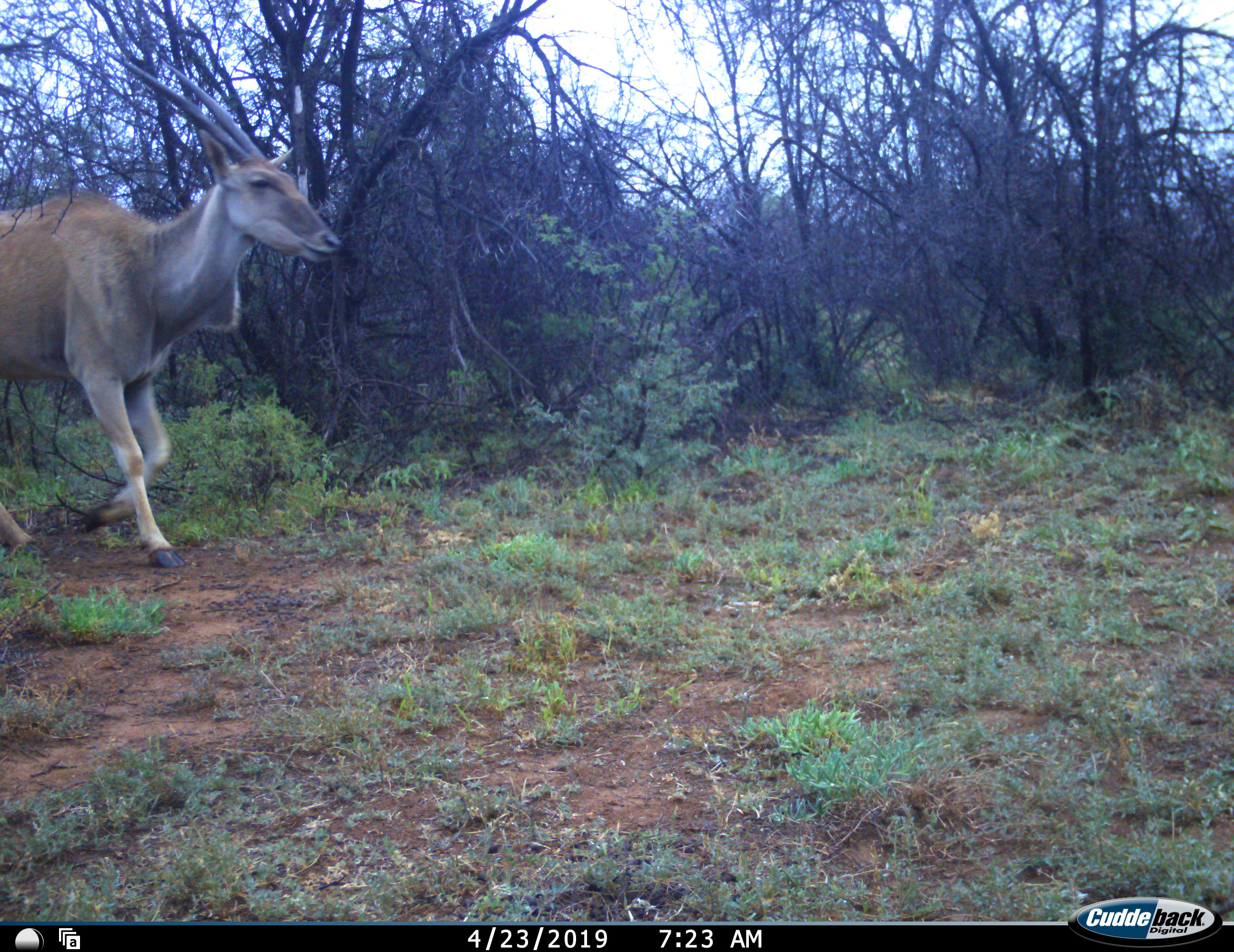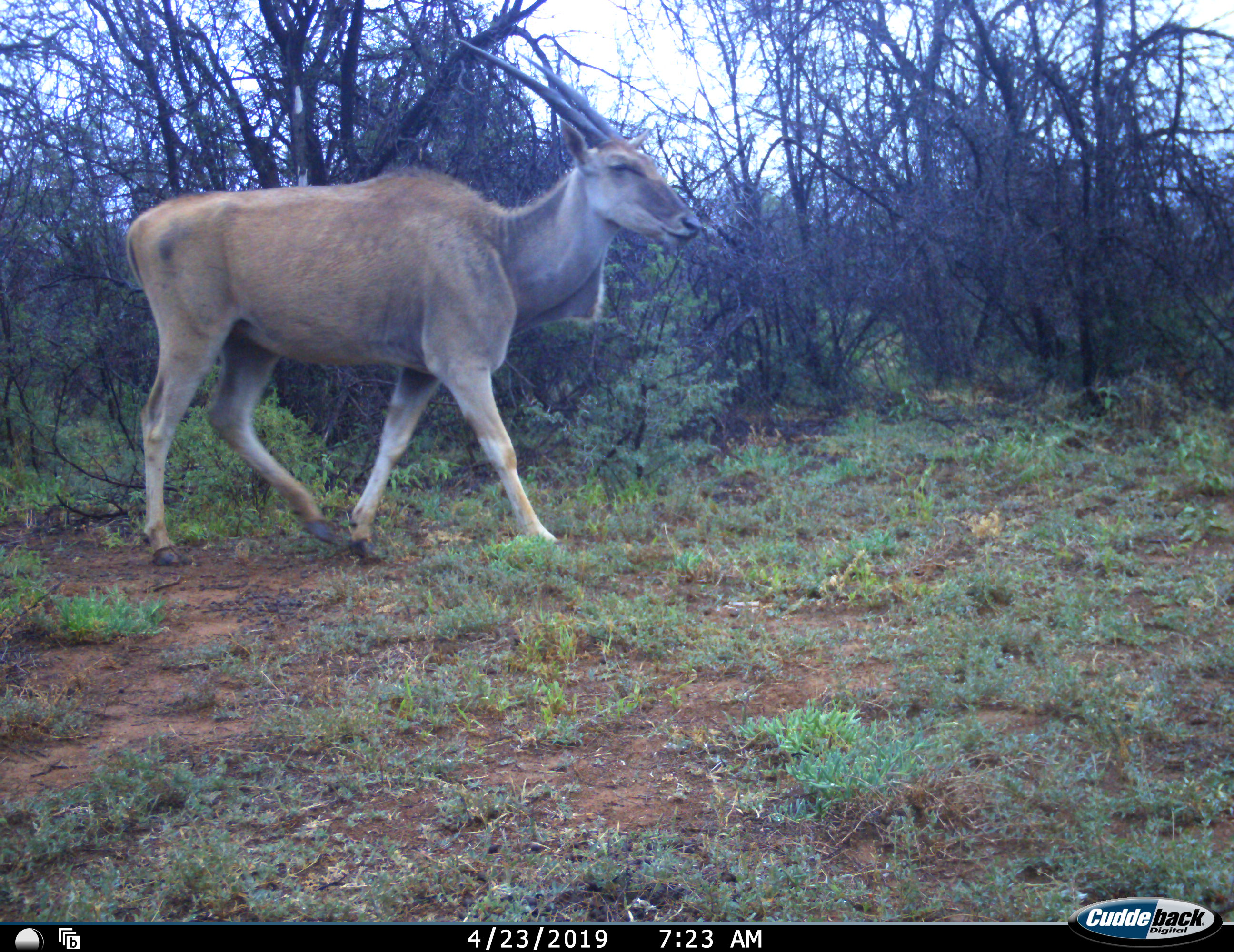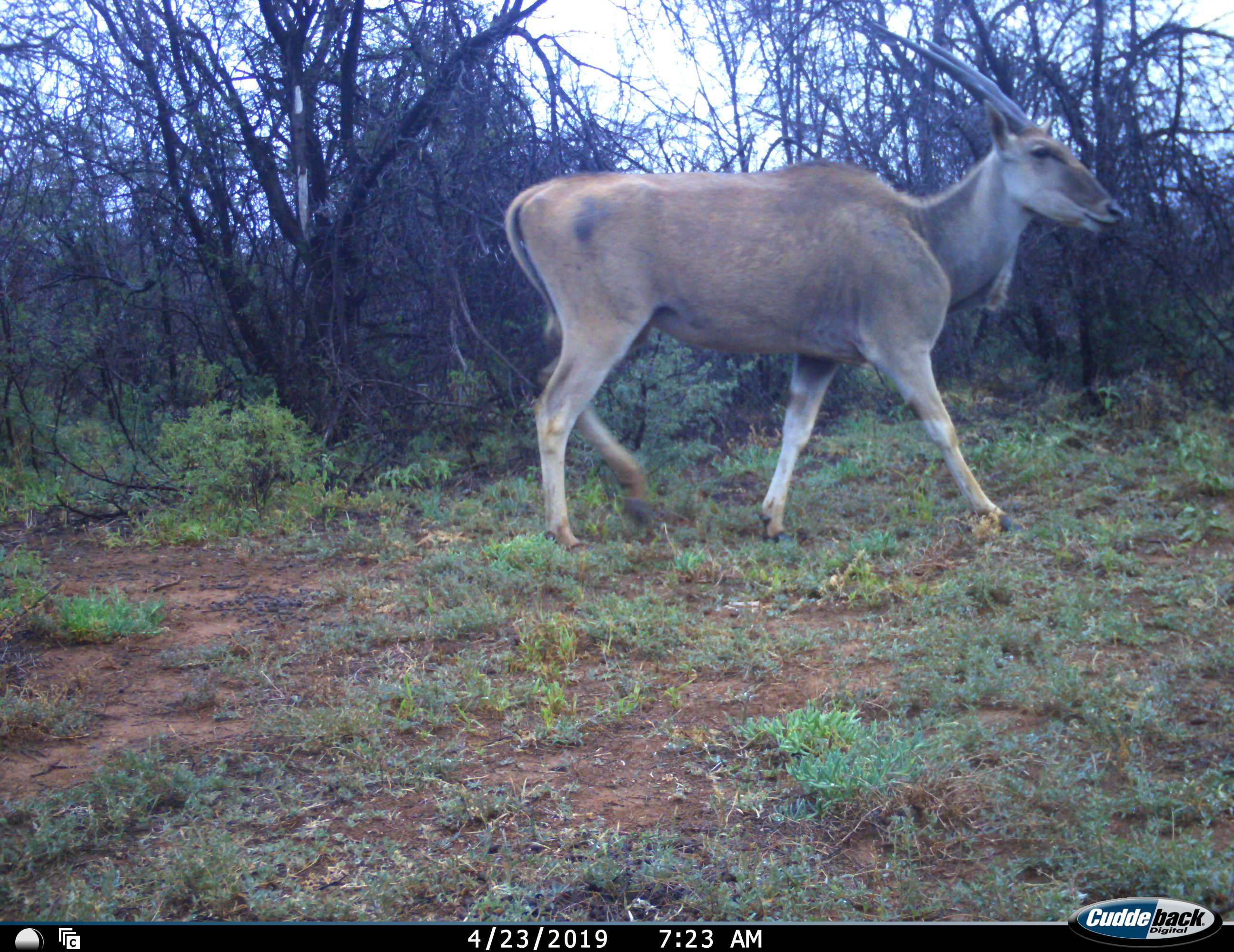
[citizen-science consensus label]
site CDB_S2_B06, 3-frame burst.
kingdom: Animalia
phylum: Chordata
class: Mammalia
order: Artiodactyla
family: Bovidae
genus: Tragelaphus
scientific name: Tragelaphus oryx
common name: eland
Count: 1.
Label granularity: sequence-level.